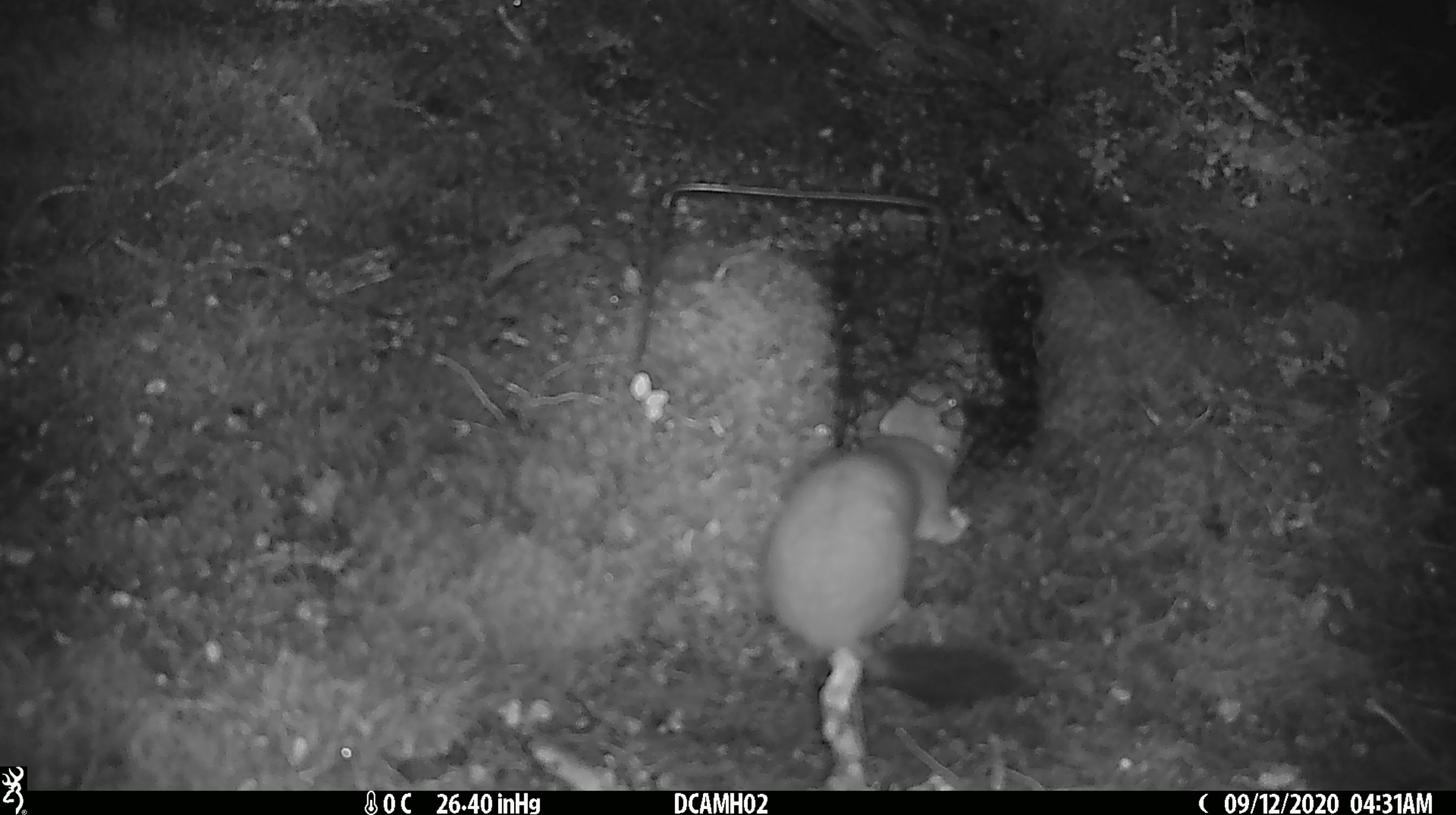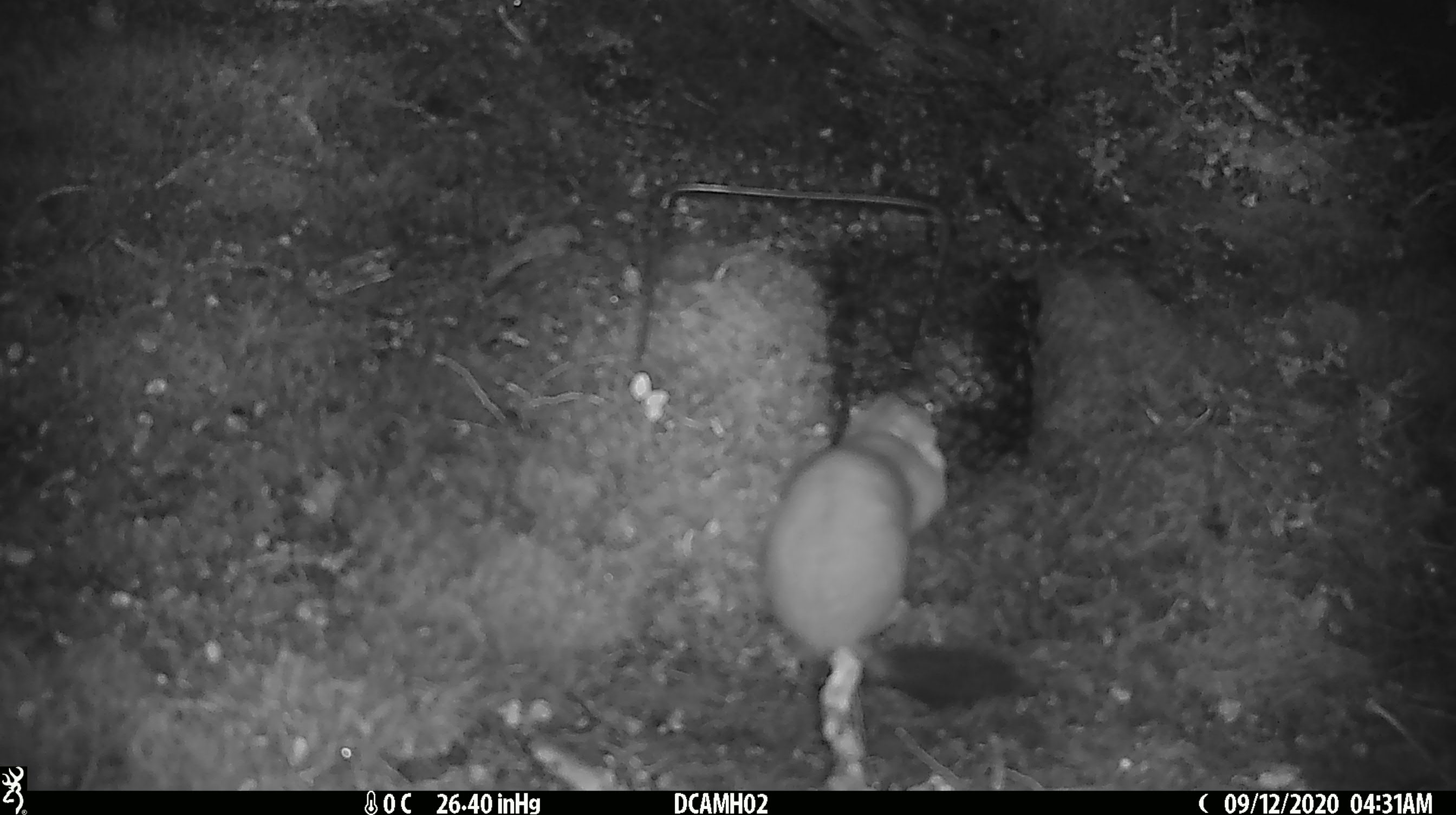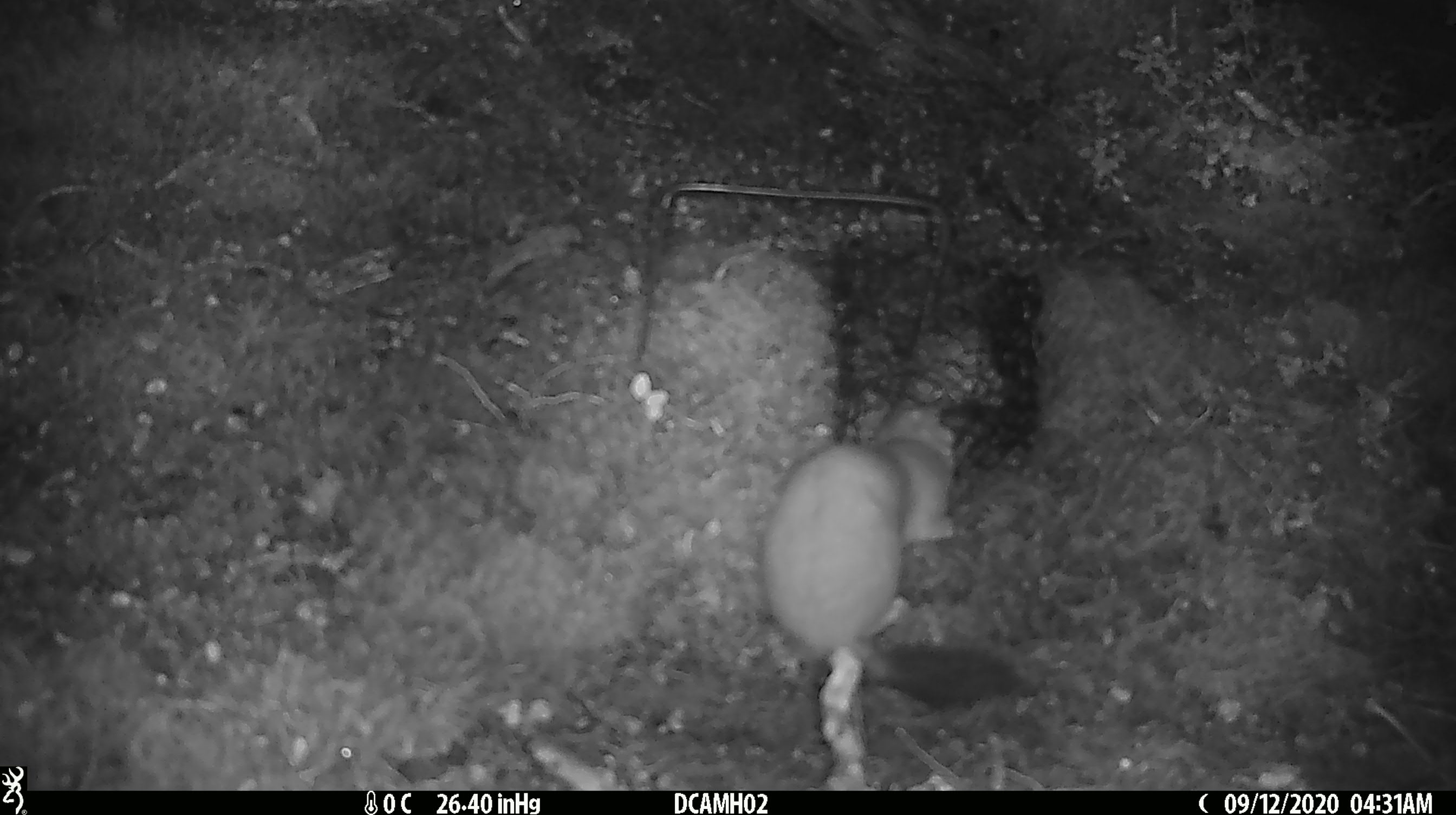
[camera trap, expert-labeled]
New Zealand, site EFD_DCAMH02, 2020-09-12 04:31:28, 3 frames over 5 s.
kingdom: Animalia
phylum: Chordata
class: Mammalia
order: Carnivora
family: Mustelidae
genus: Mustela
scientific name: Mustela erminea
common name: stoat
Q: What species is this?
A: Stoat (Mustela erminea).